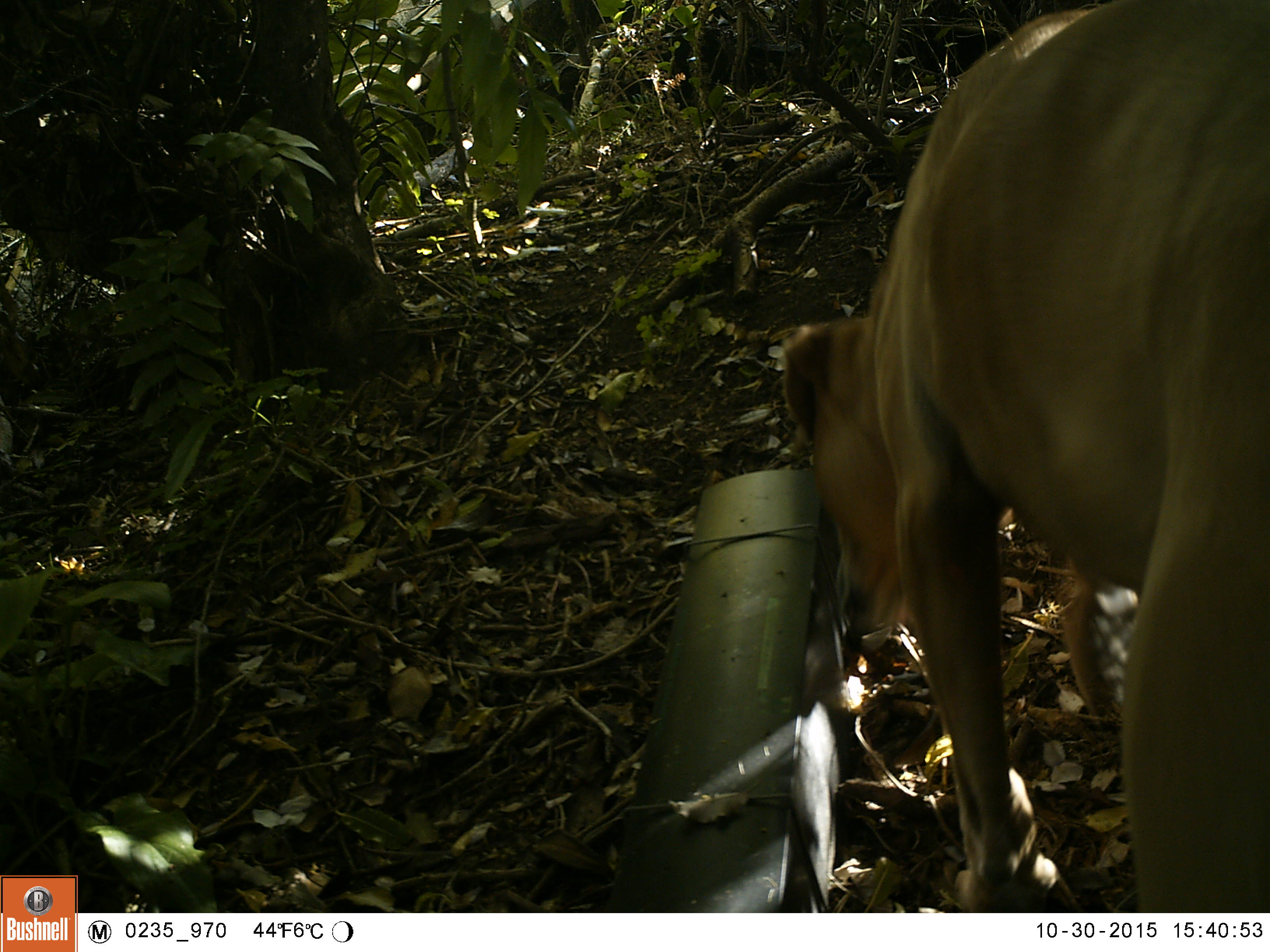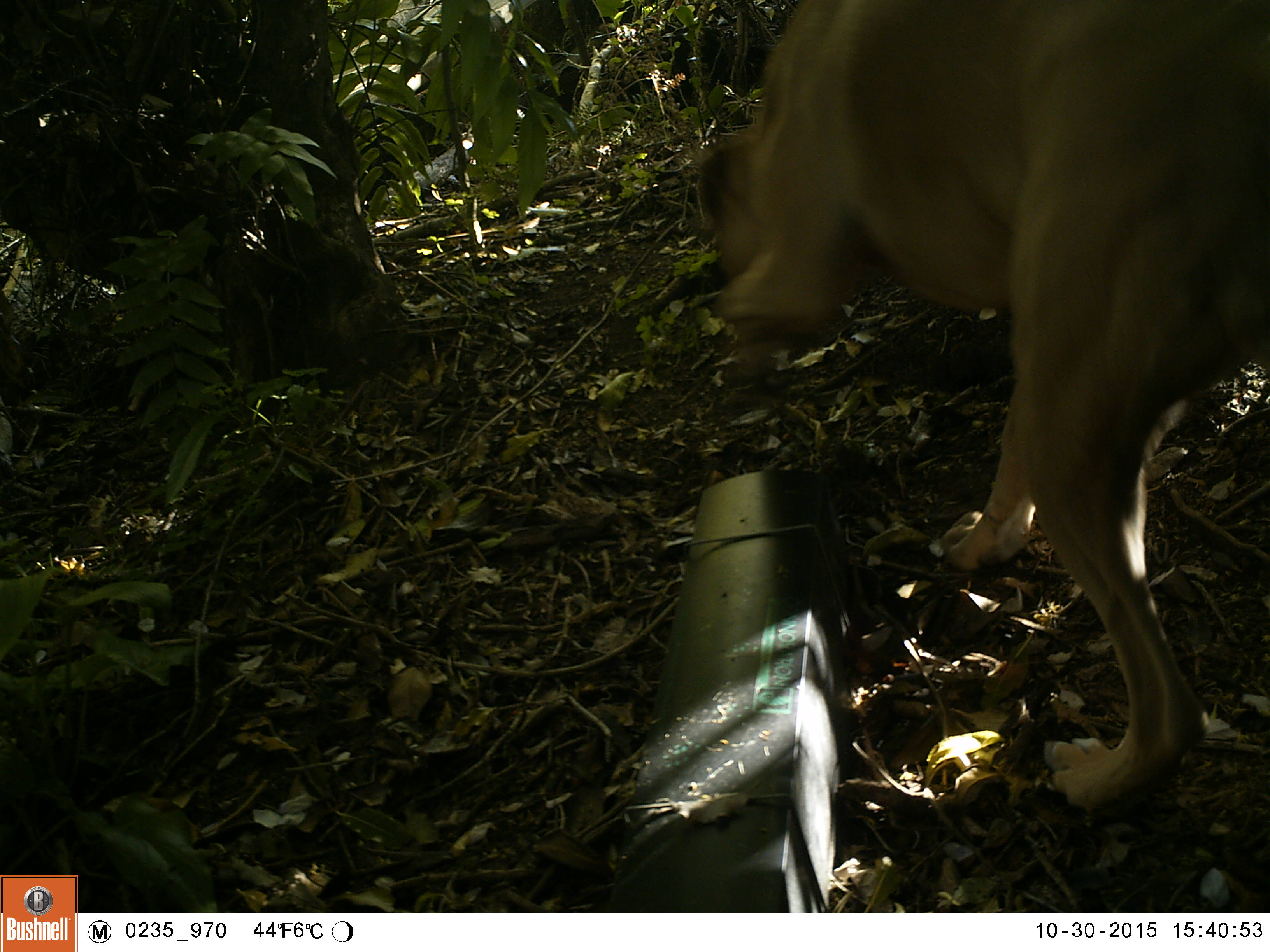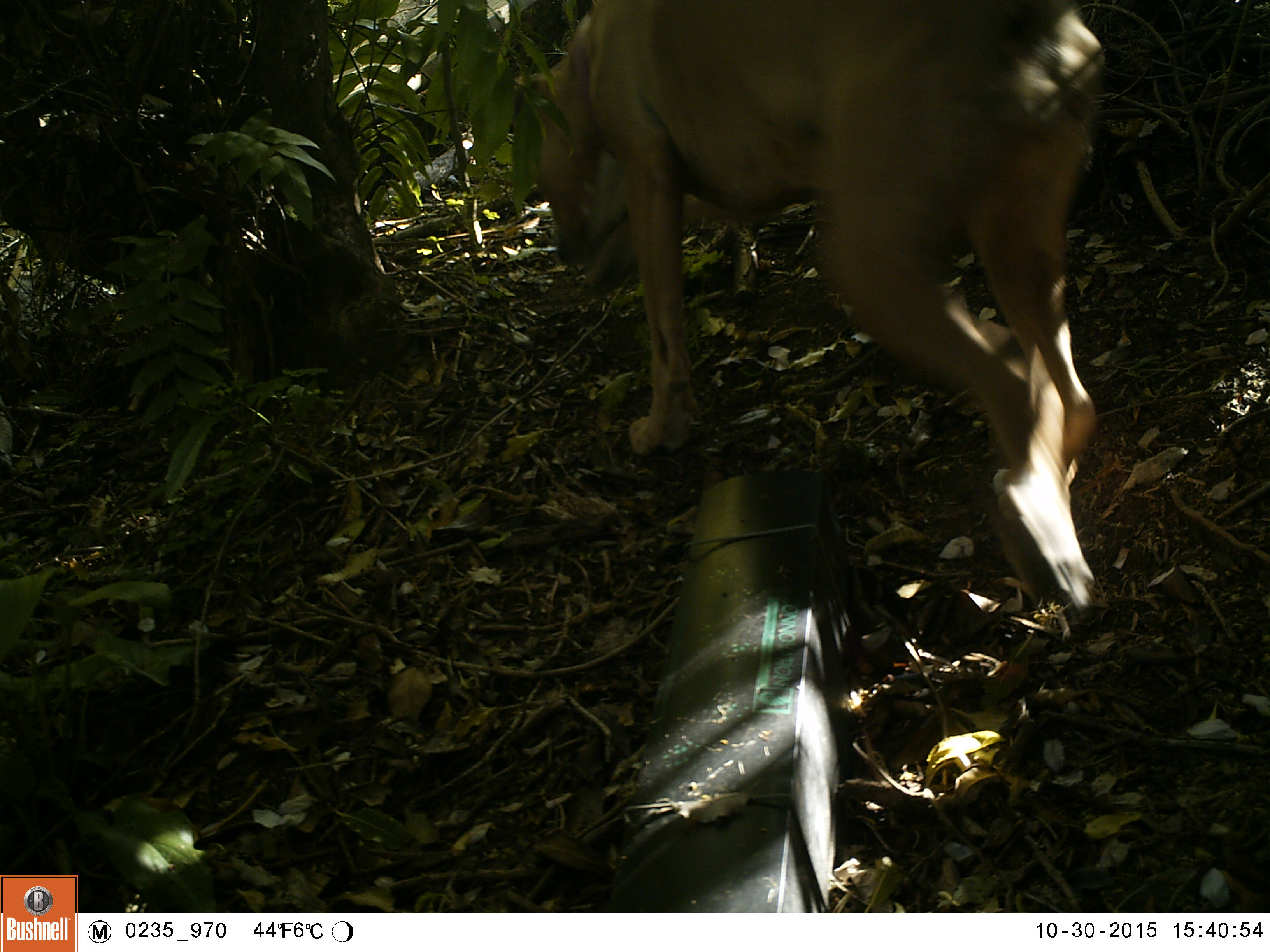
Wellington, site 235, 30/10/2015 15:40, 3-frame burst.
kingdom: Animalia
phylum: Chordata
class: Mammalia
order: Carnivora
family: Canidae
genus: Canis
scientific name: Canis familiaris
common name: dog